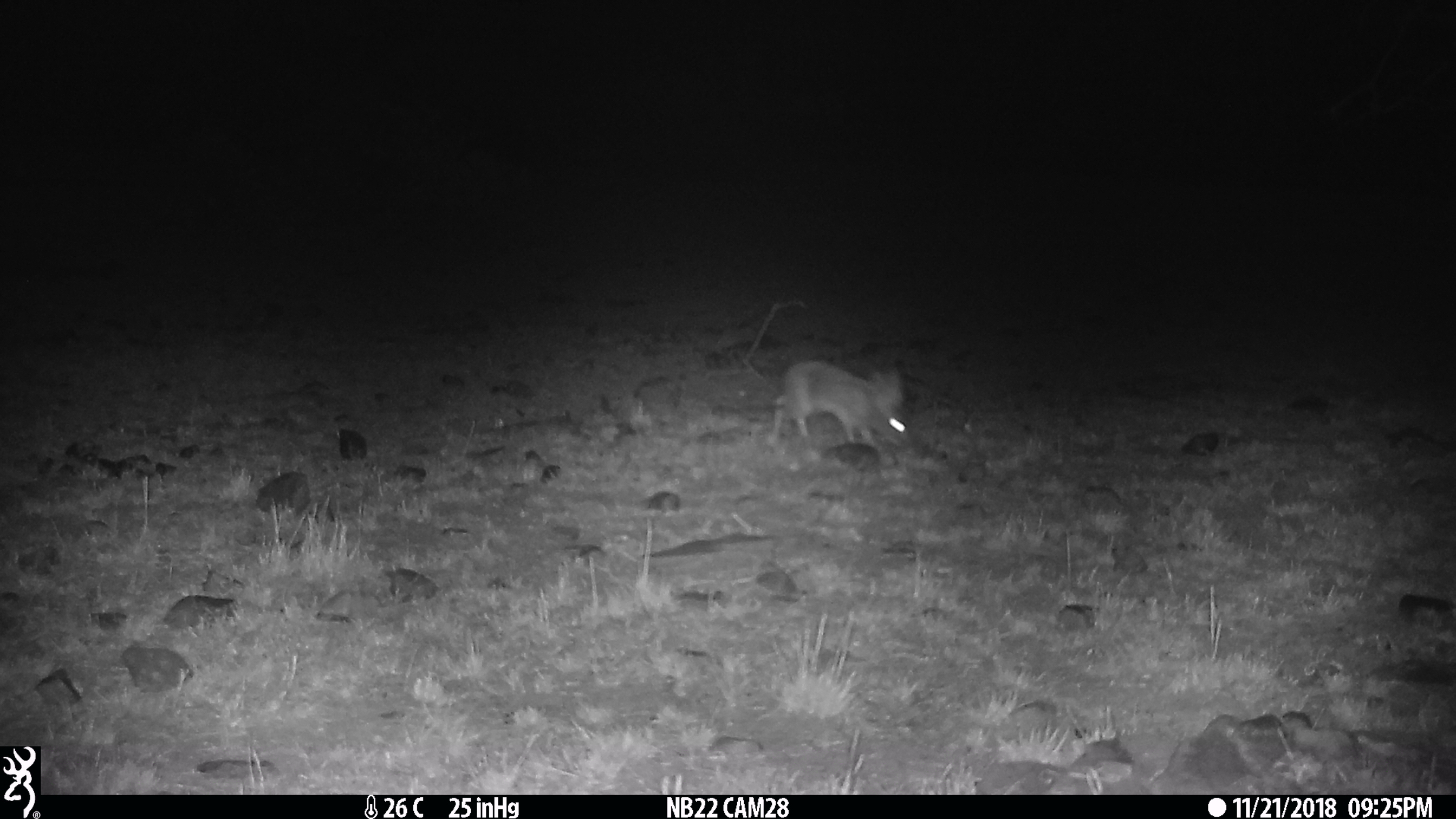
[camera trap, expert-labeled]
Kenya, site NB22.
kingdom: Animalia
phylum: Chordata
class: Mammalia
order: Lagomorpha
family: Leporidae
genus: Lepus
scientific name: Lepus capensis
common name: cape hare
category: hare